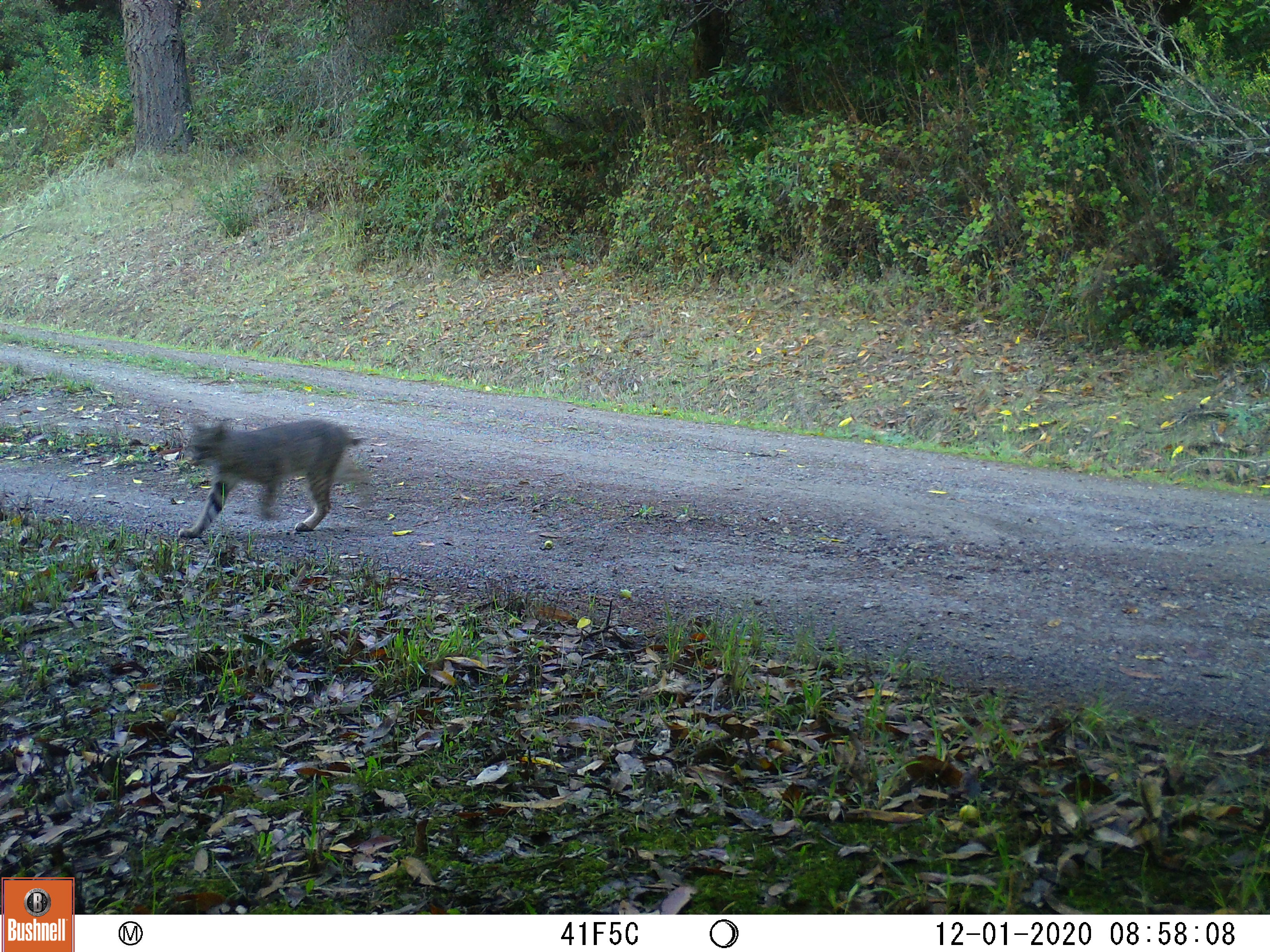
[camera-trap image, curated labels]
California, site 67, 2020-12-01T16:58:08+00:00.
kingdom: Animalia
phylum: Chordata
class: Mammalia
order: Carnivora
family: Felidae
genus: Lynx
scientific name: Lynx rufus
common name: bobcat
Bobcat (Lynx rufus).